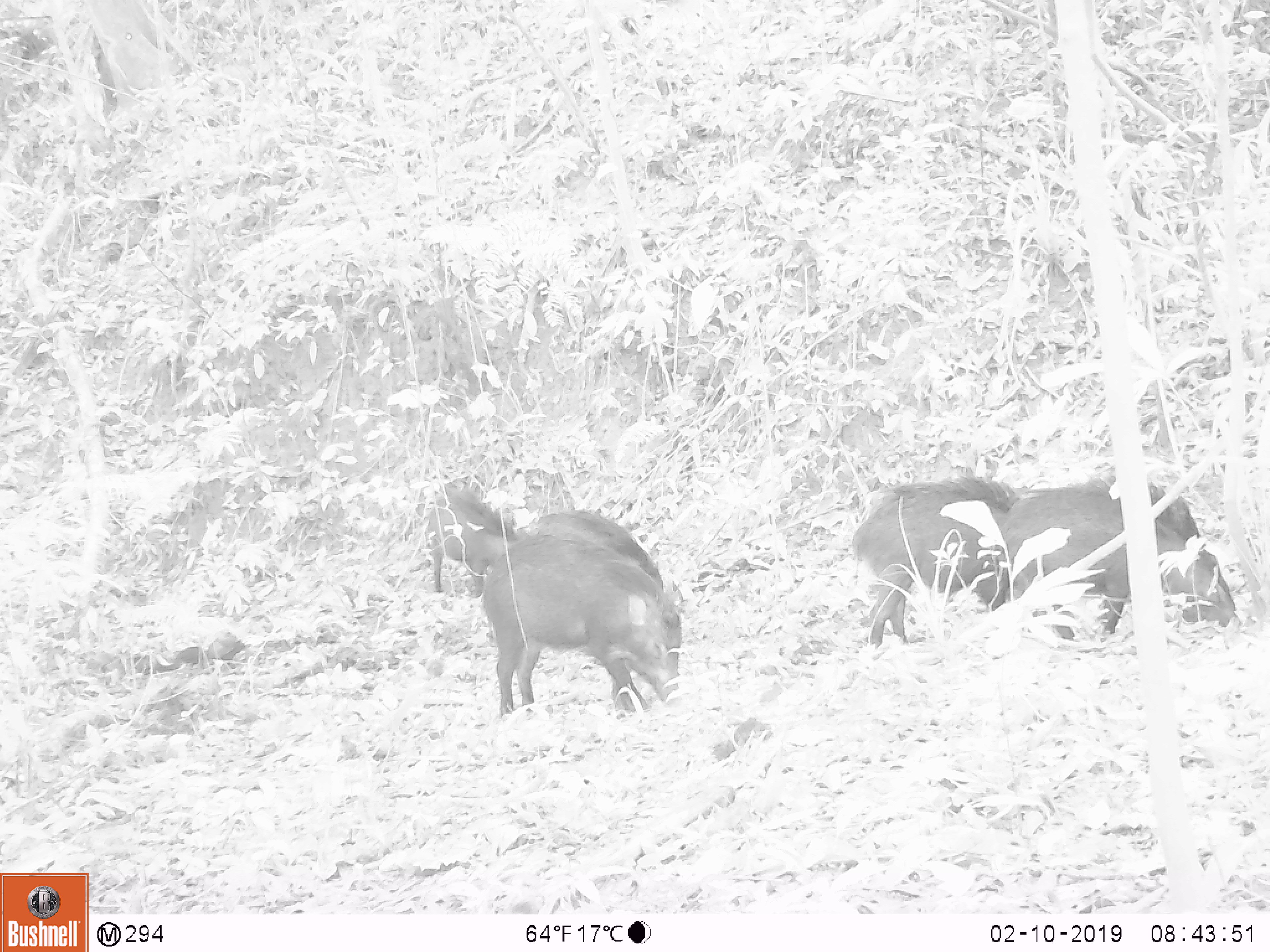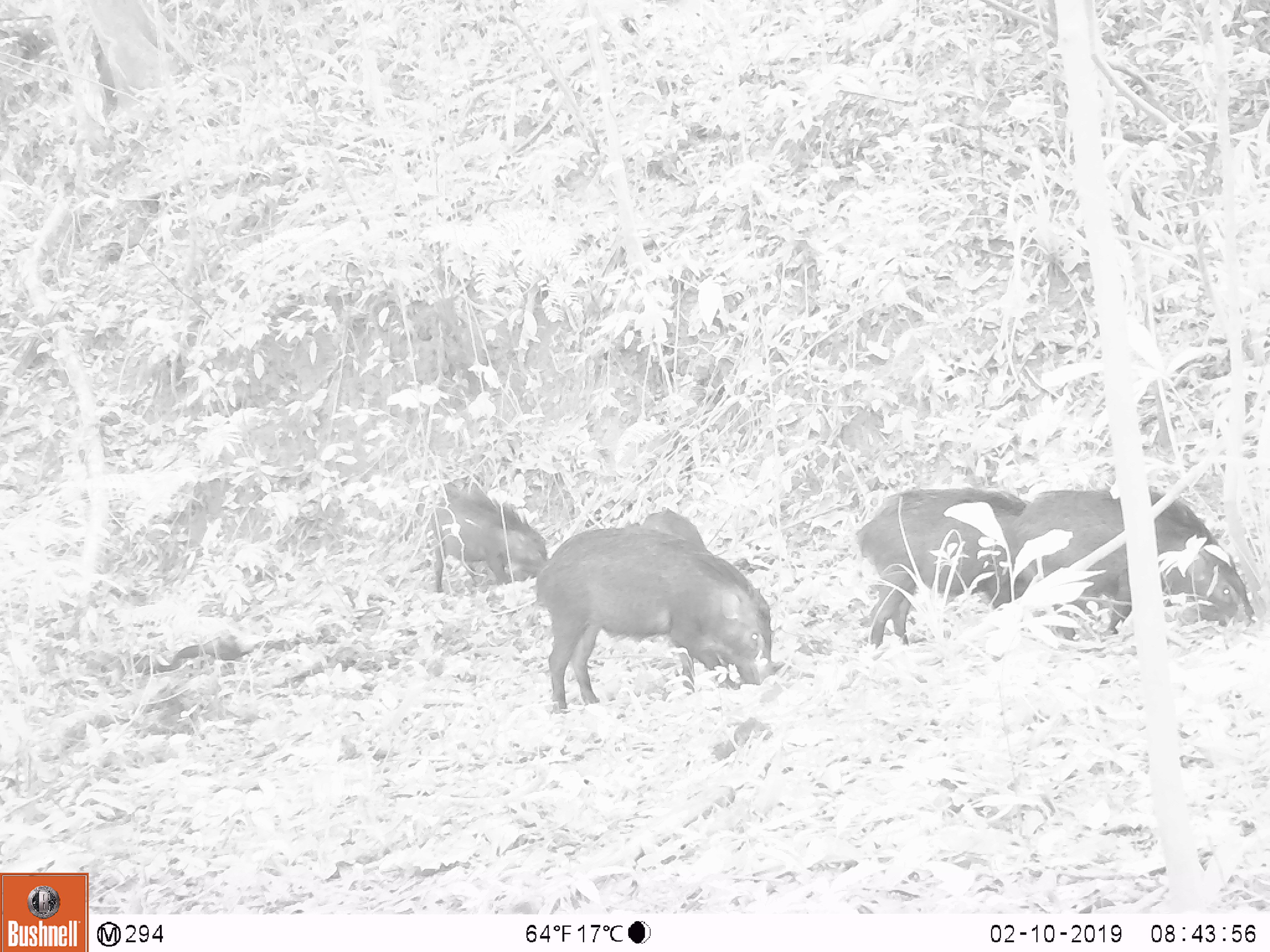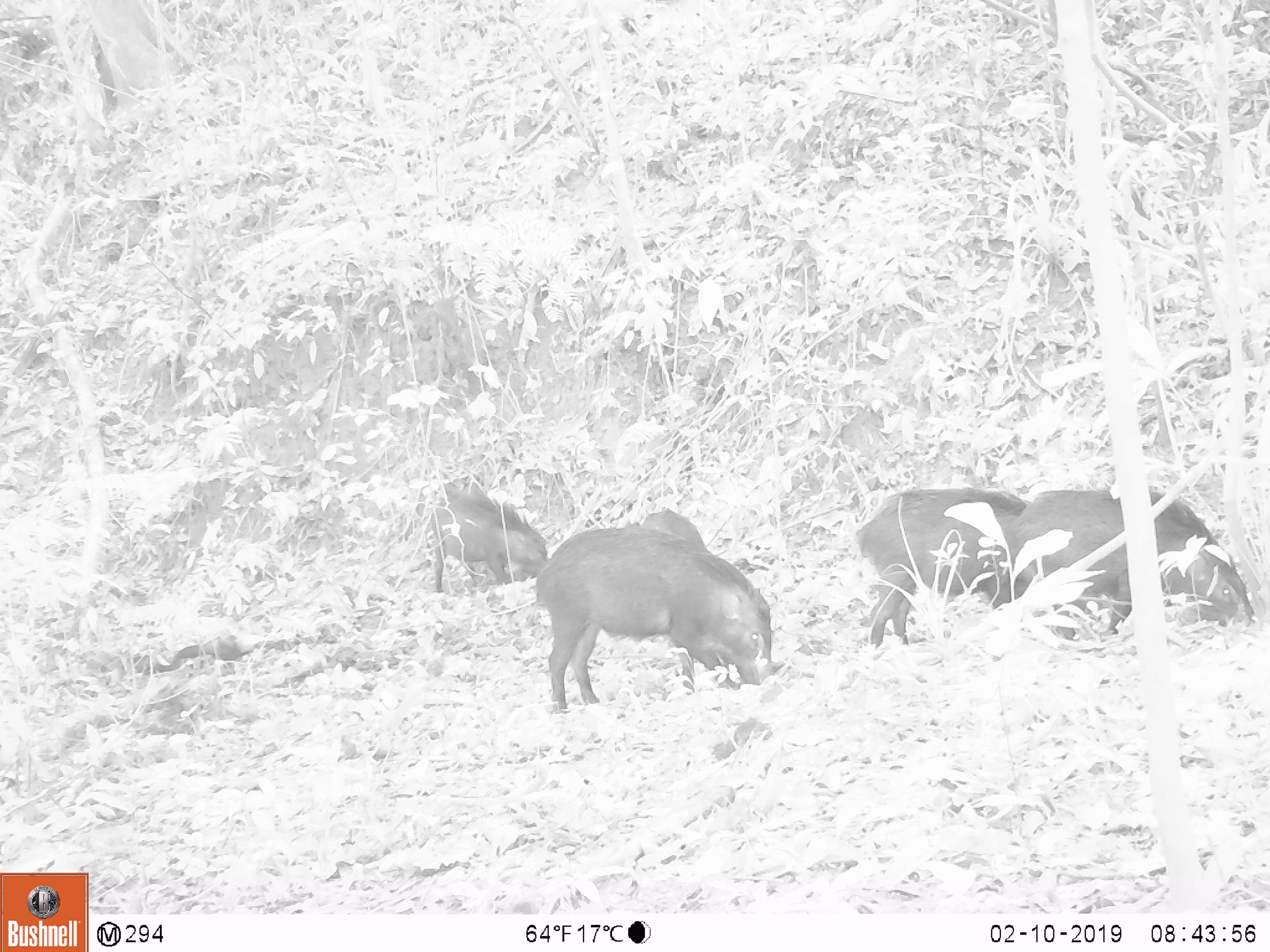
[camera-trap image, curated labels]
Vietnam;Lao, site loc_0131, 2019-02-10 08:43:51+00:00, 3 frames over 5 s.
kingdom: Animalia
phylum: Chordata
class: Mammalia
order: Artiodactyla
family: Suidae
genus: Sus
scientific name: Sus scrofa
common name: eurasian wild pig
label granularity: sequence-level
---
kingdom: Animalia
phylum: Chordata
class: Aves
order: Galliformes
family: Phasianidae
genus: Gallus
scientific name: Gallus gallus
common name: red junglefowl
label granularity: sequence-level